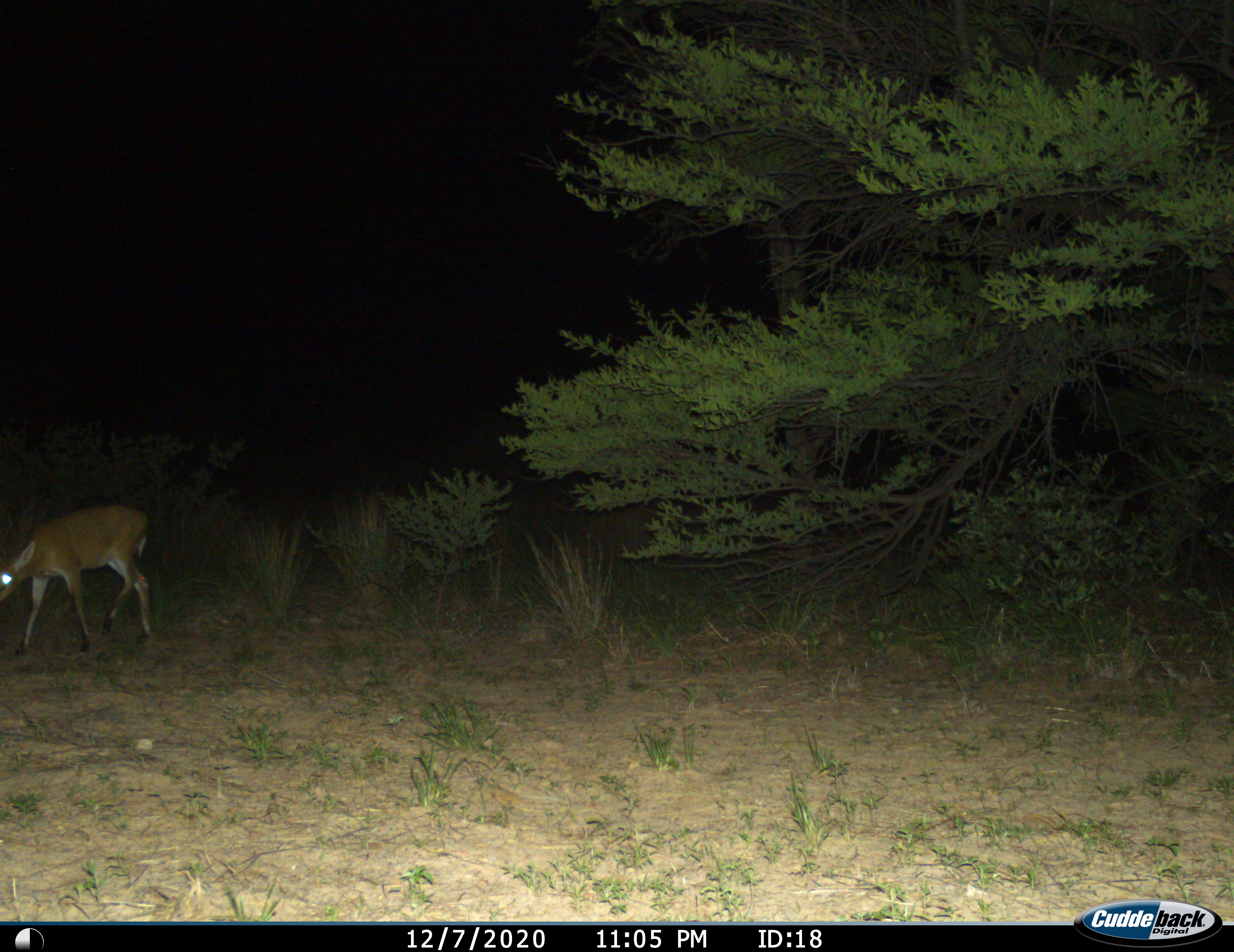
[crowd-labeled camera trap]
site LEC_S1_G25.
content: unidentified animal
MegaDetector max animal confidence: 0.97